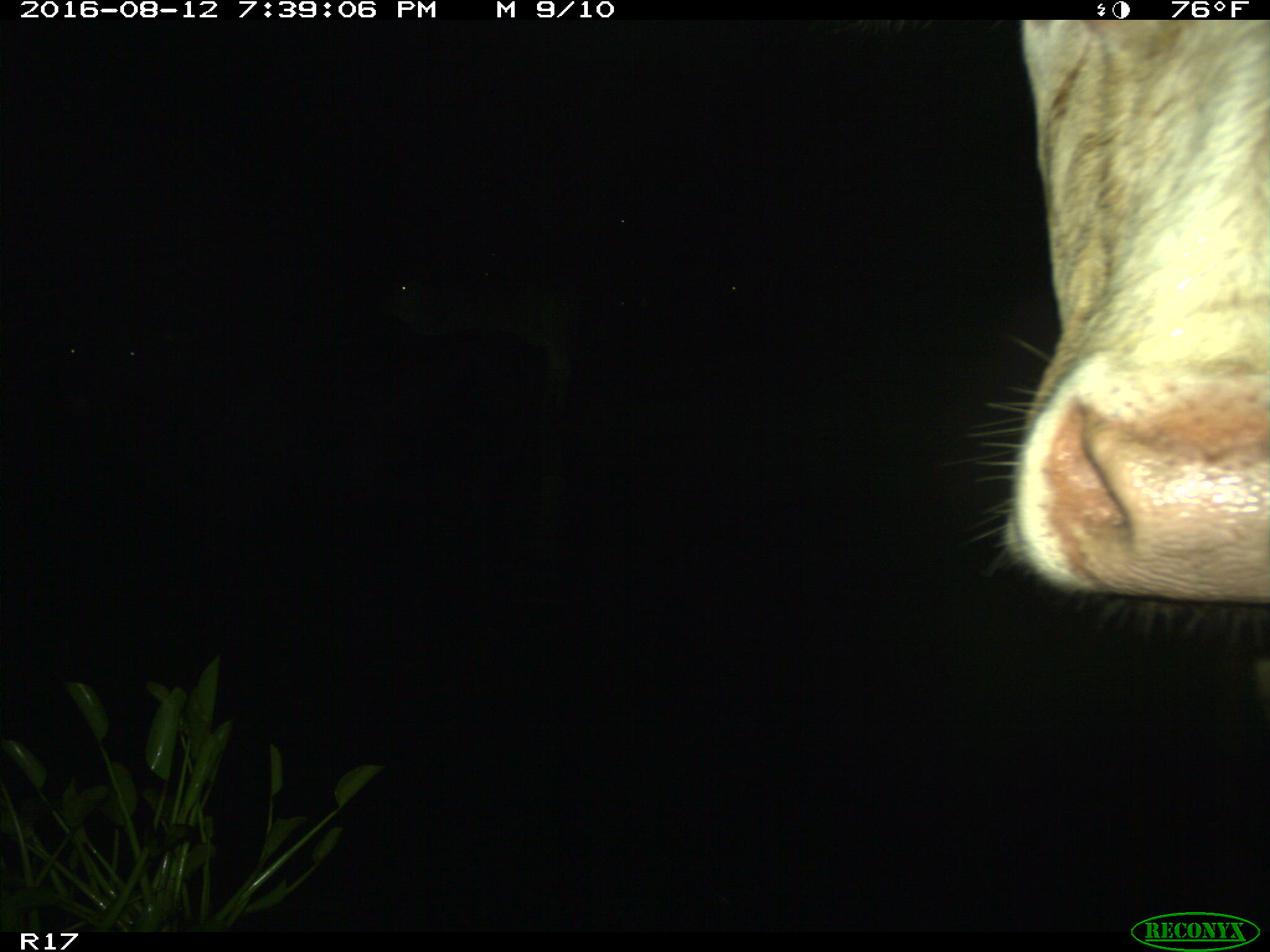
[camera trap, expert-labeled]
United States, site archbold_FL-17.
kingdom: Animalia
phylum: Chordata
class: Mammalia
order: Artiodactyla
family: Bovidae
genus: Bos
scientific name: Bos taurus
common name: domestic cow